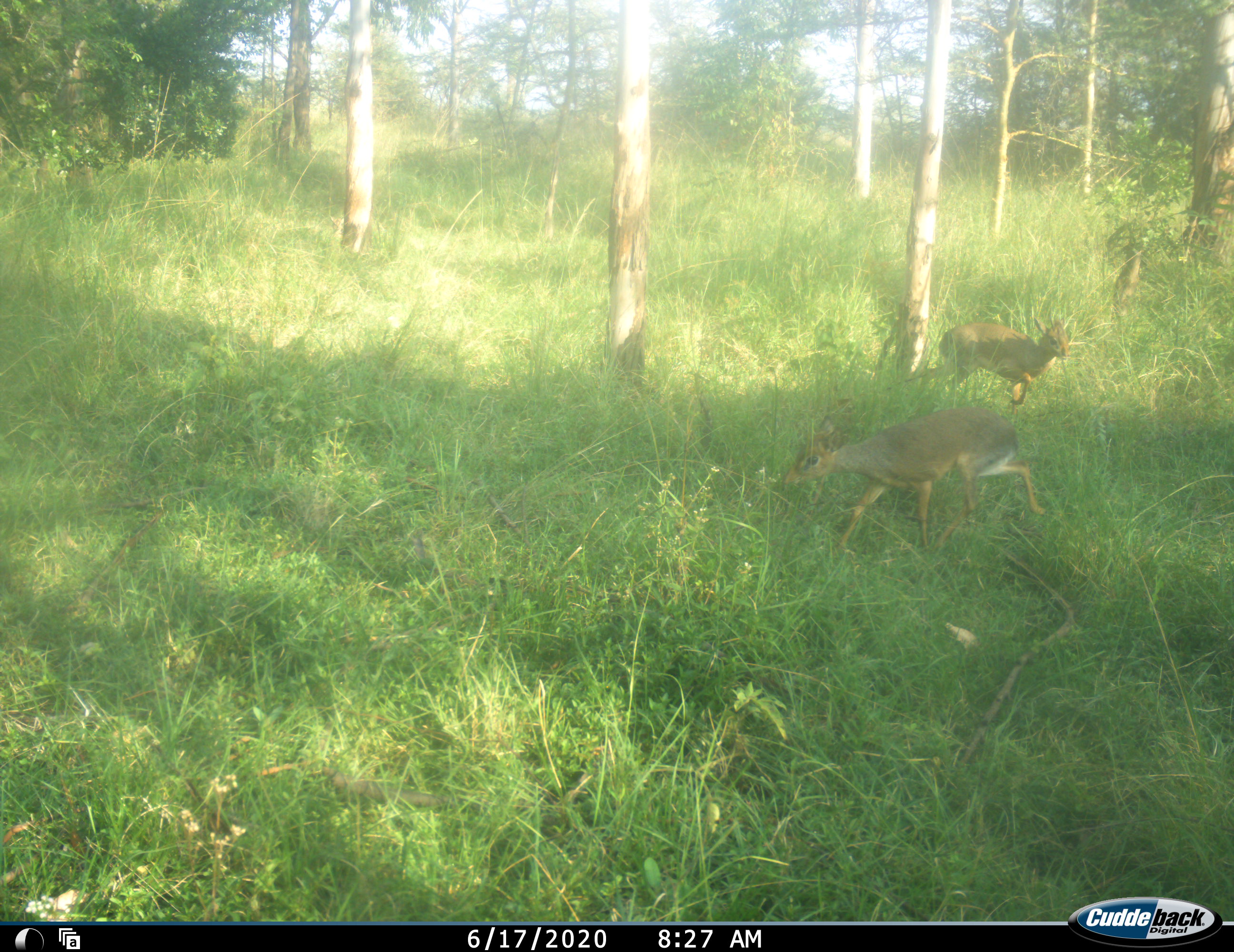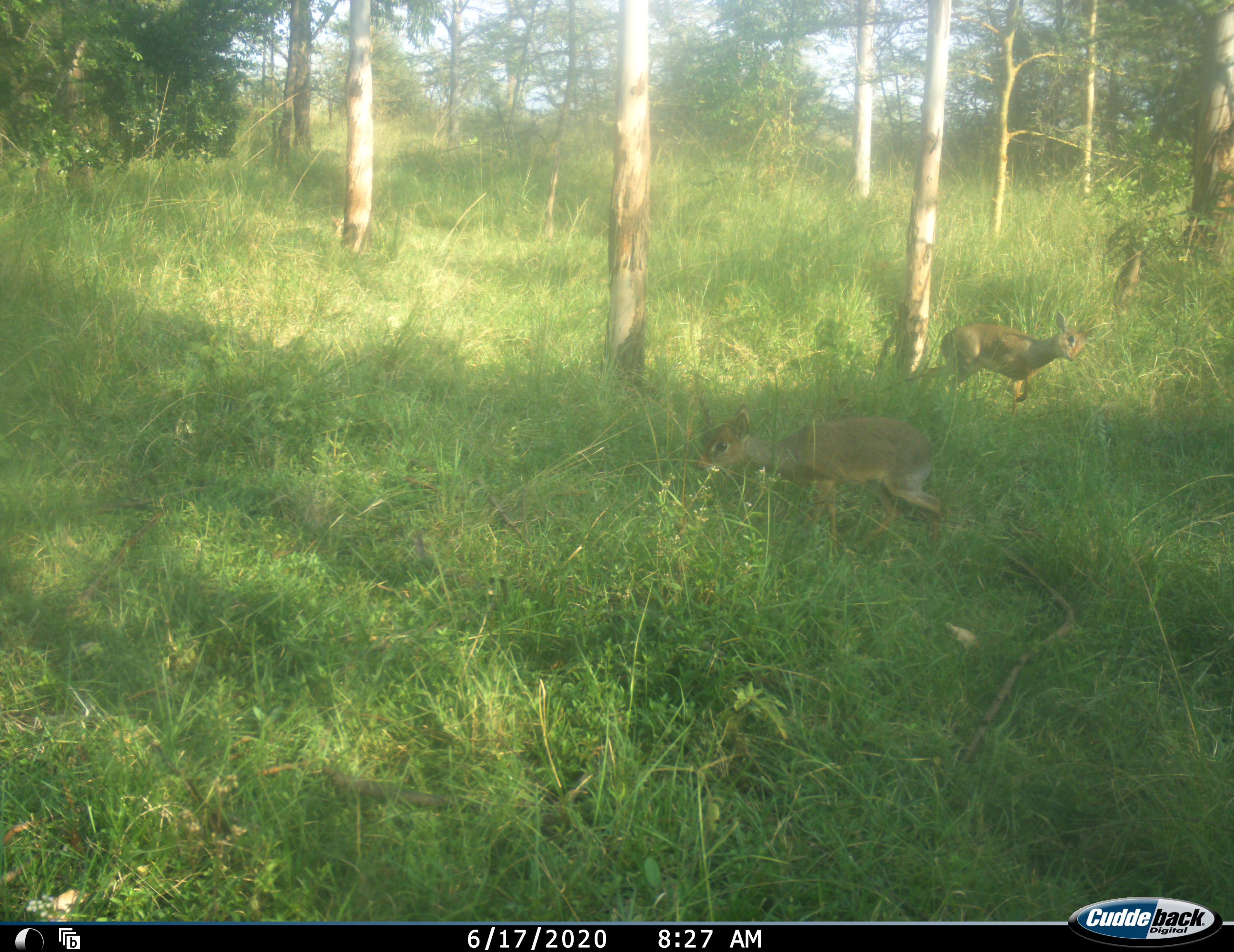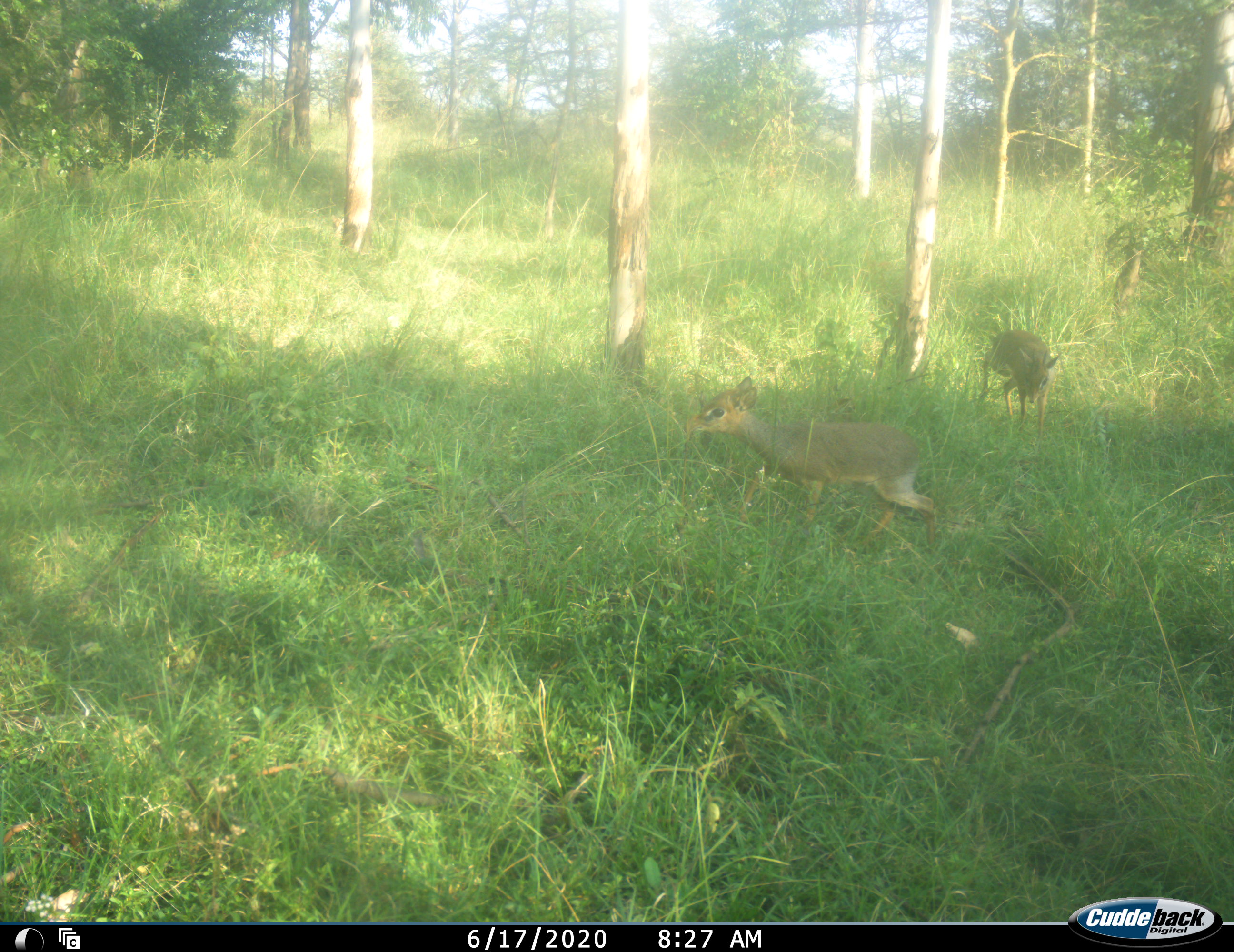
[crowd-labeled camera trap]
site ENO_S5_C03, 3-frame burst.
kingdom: Animalia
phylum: Chordata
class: Mammalia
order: Artiodactyla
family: Bovidae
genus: Madoqua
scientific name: Madoqua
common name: dik-dik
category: dikdik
Dikdik (dik-dik) (Madoqua), count 2. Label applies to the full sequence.